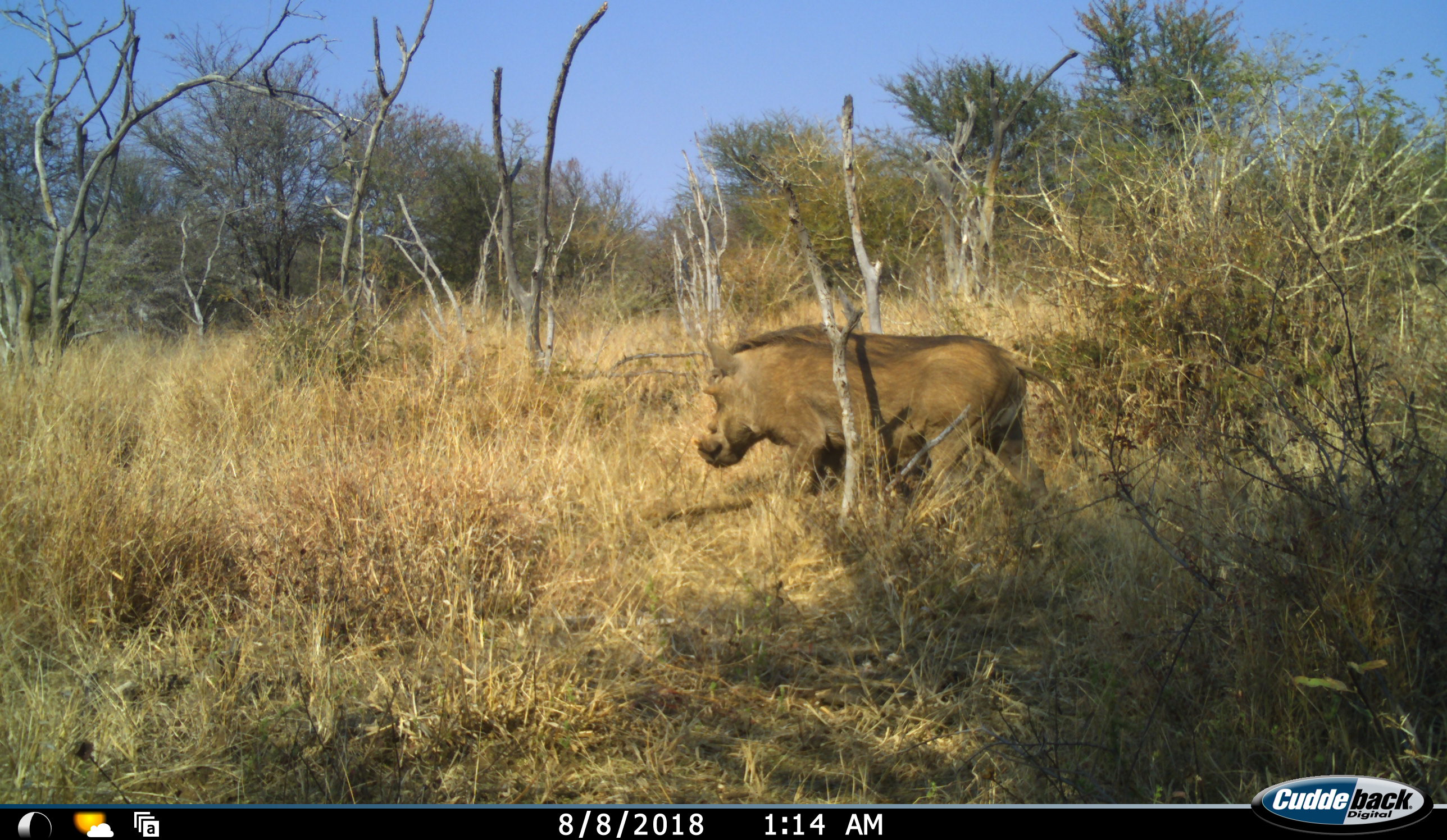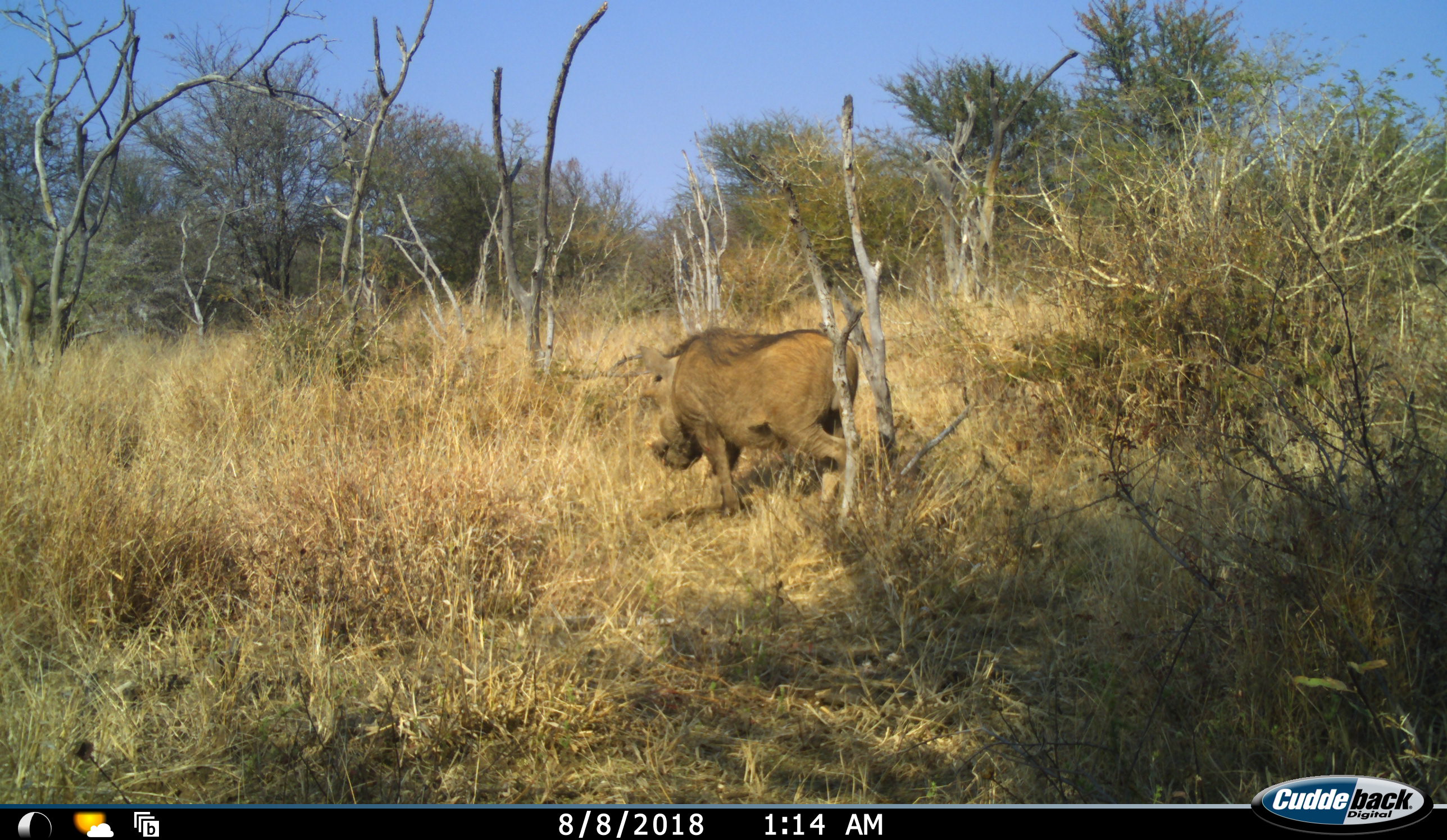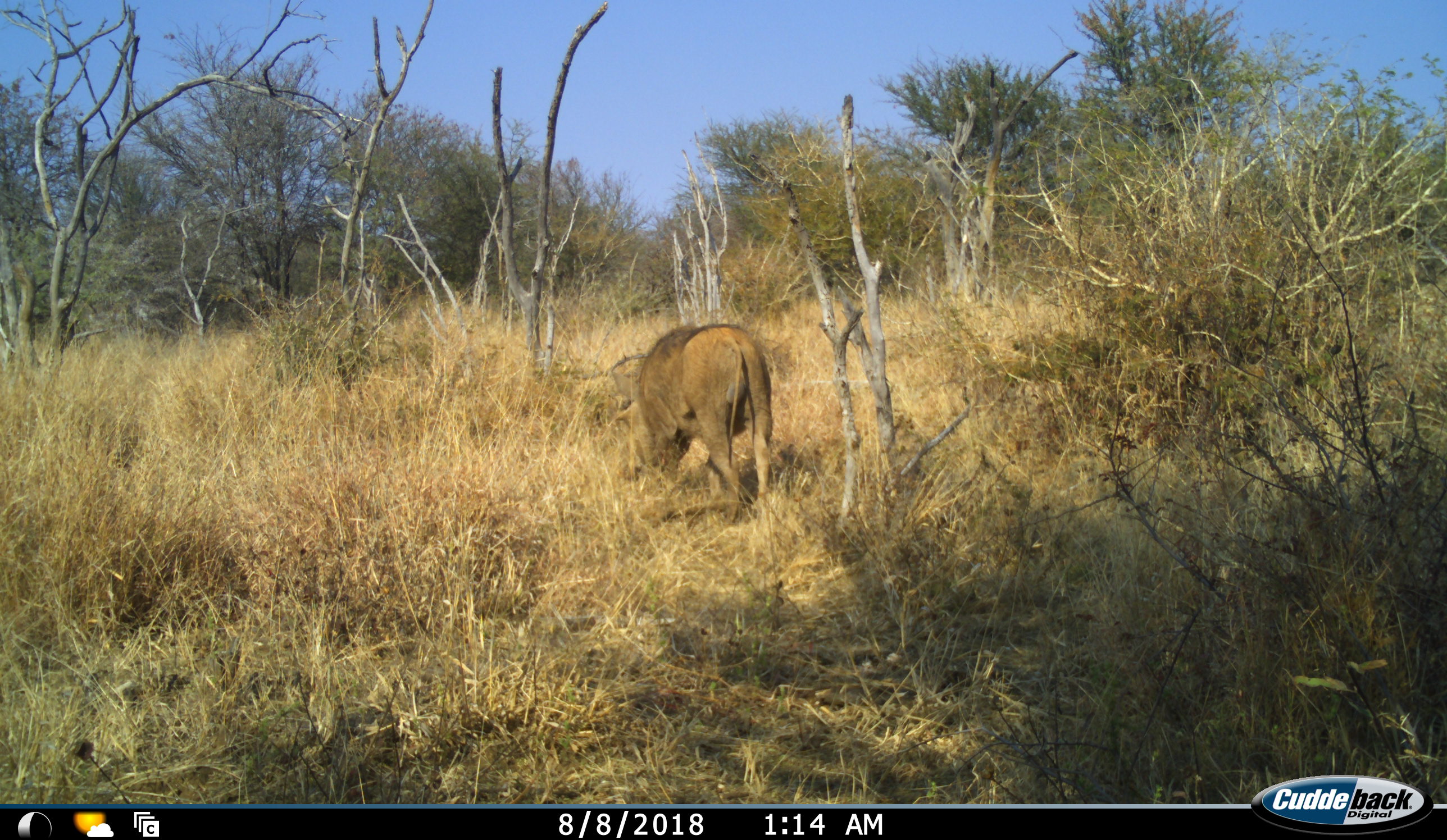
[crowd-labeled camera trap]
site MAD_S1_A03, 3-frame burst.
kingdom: Animalia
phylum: Chordata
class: Mammalia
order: Artiodactyla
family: Suidae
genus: Phacochoerus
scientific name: Phacochoerus africanus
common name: warthog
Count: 1.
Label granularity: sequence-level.